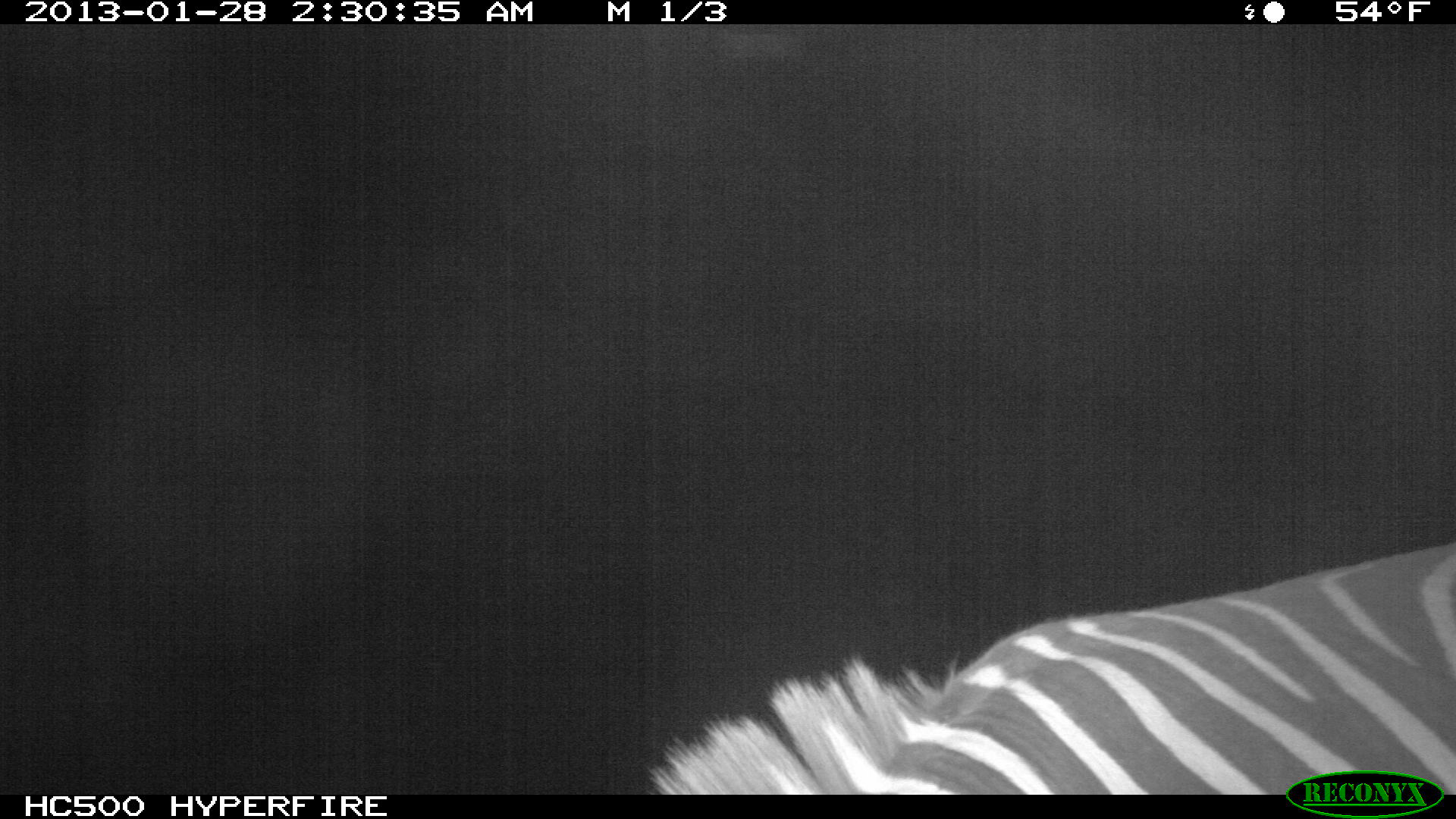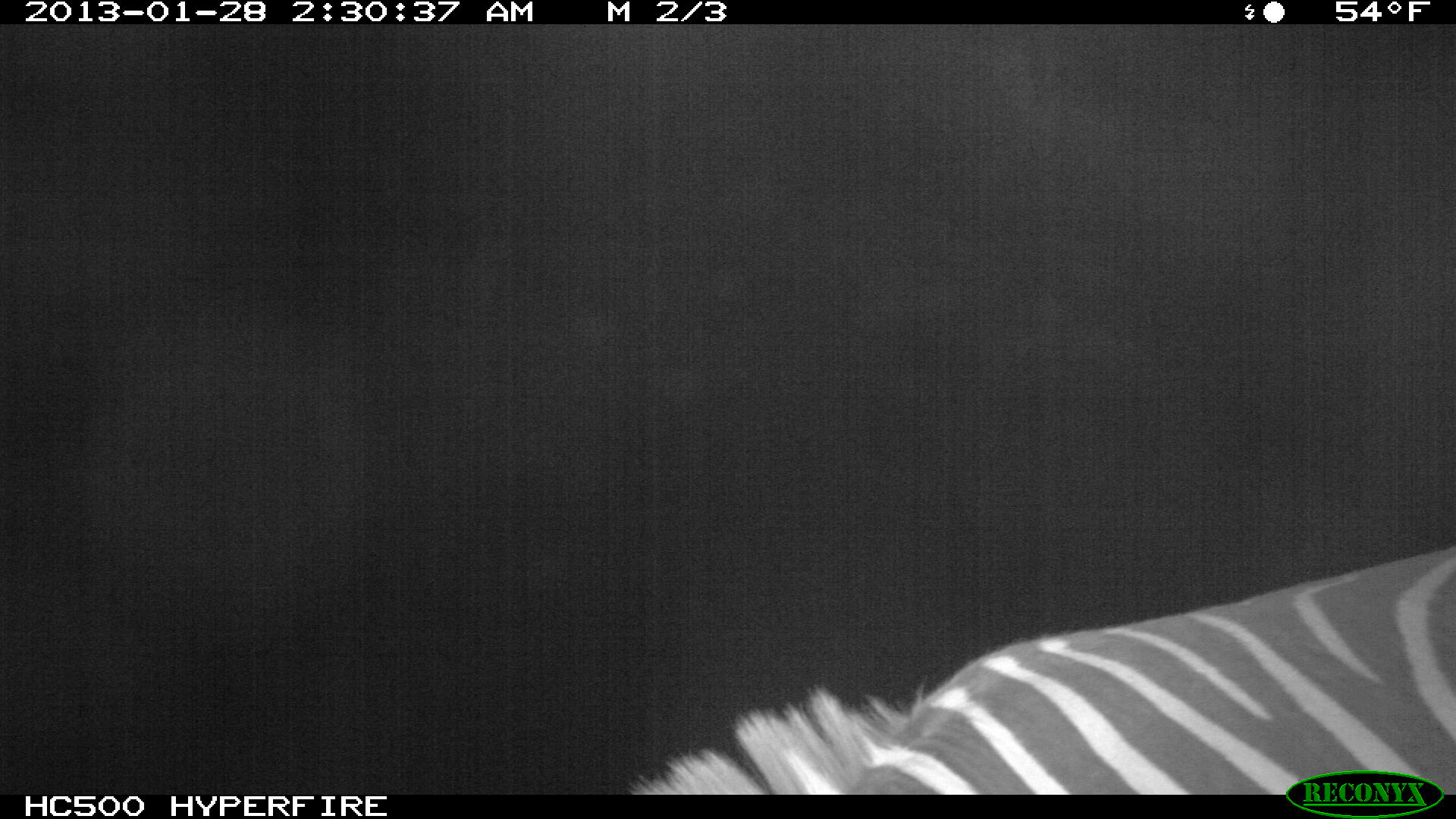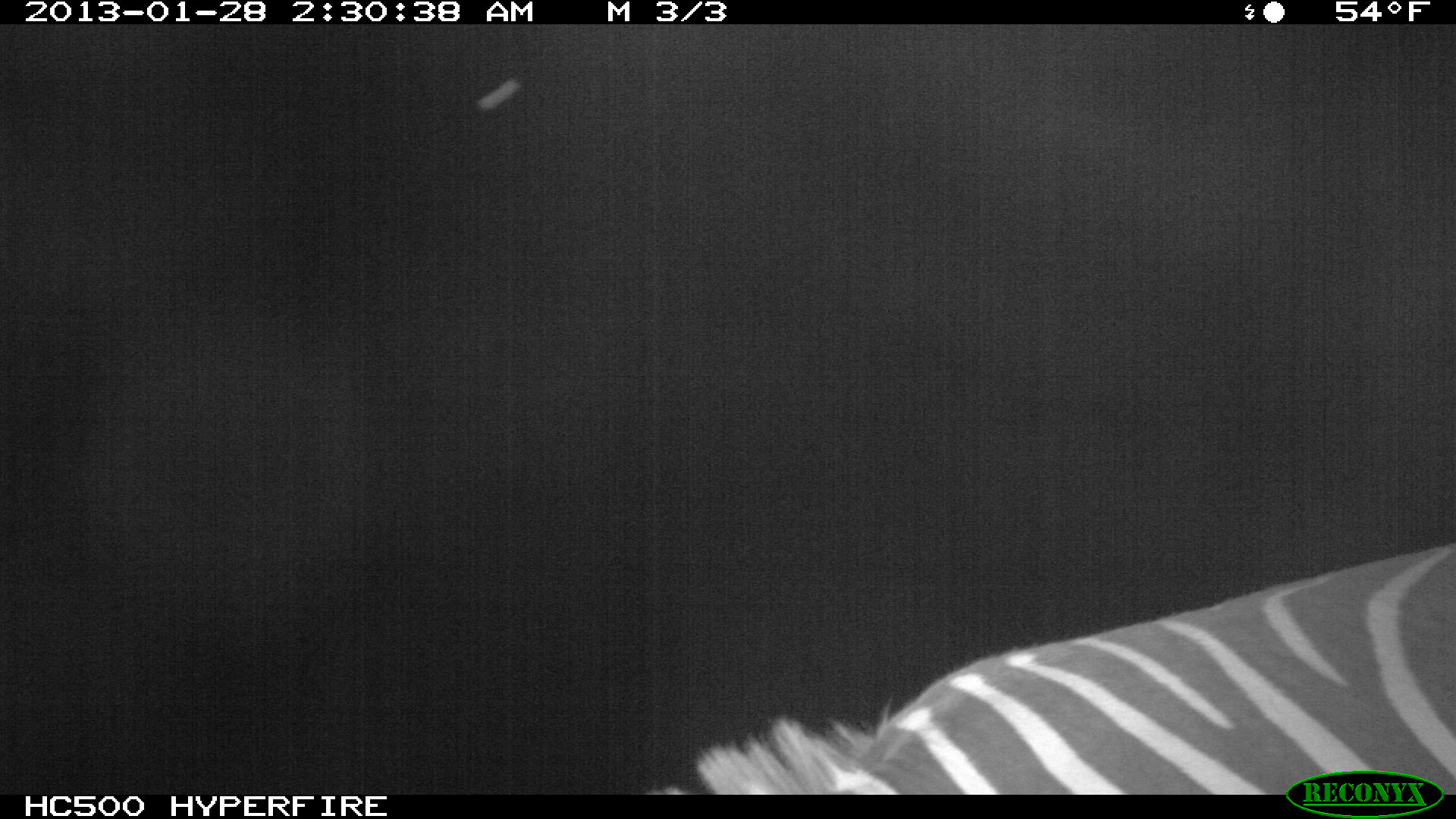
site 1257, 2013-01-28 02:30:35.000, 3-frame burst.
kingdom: Animalia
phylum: Chordata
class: Mammalia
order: Perissodactyla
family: Equidae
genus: Equus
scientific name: Equus quagga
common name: plains zebra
Equus quagga (plains zebra), count 1.